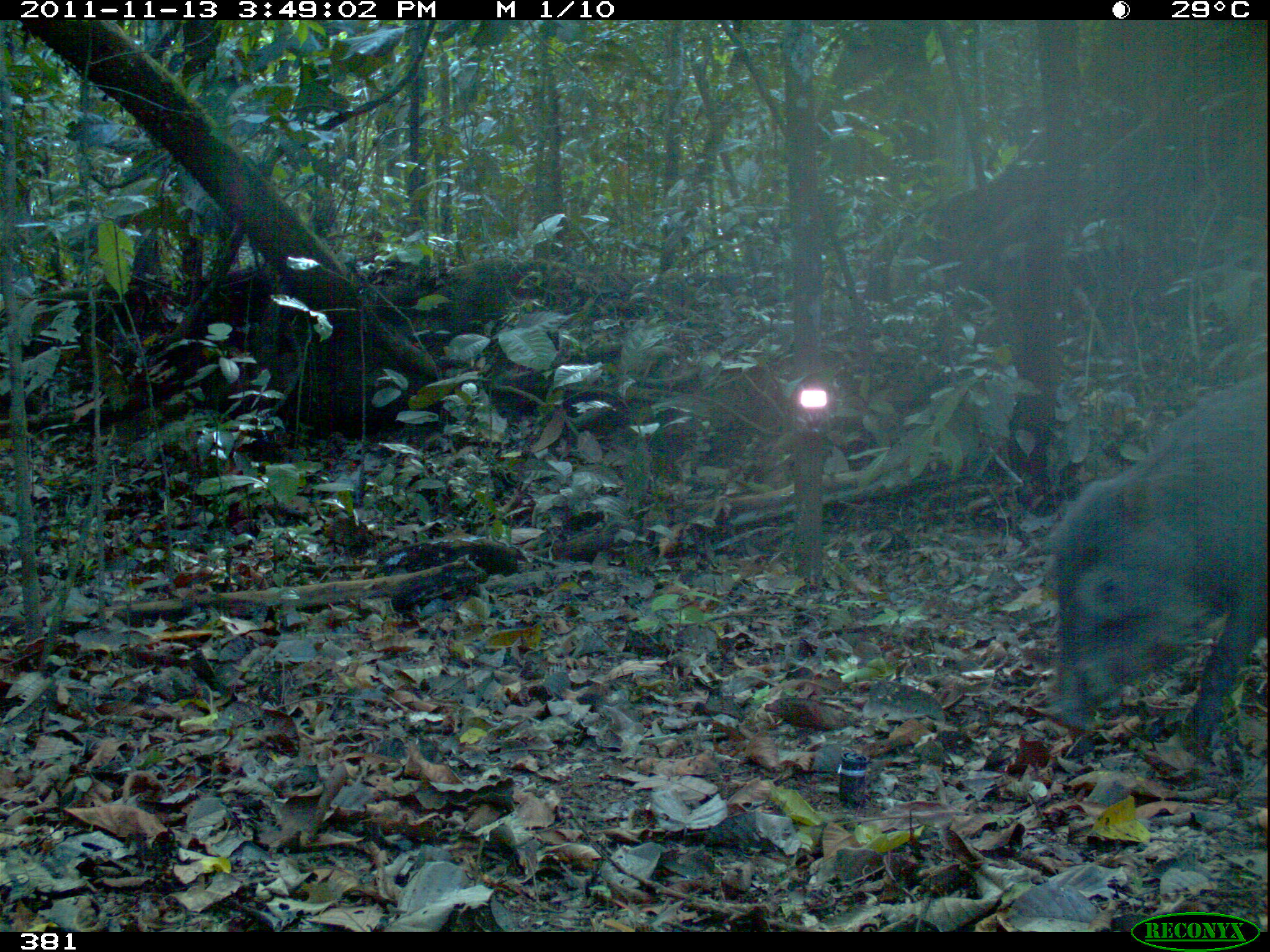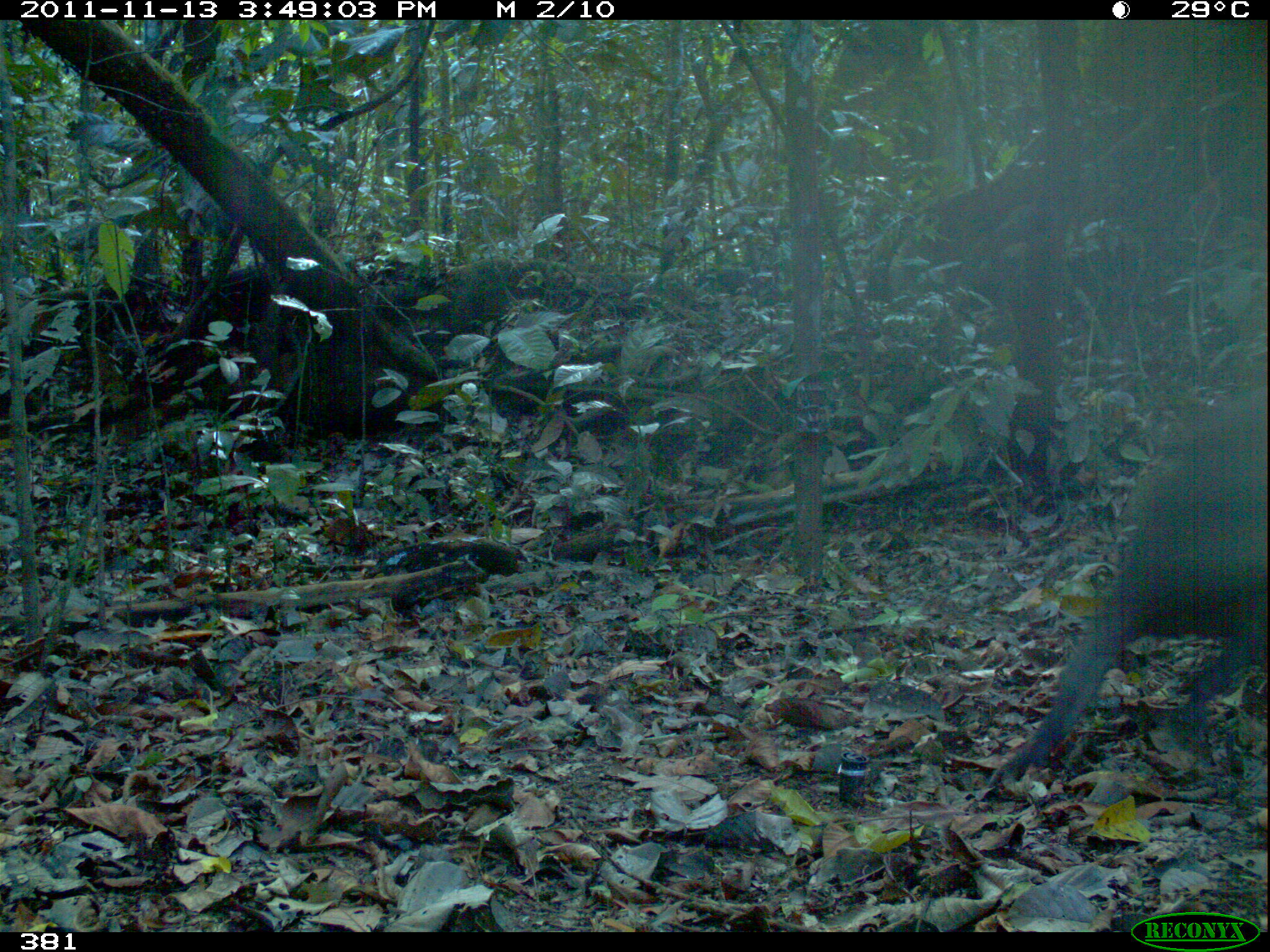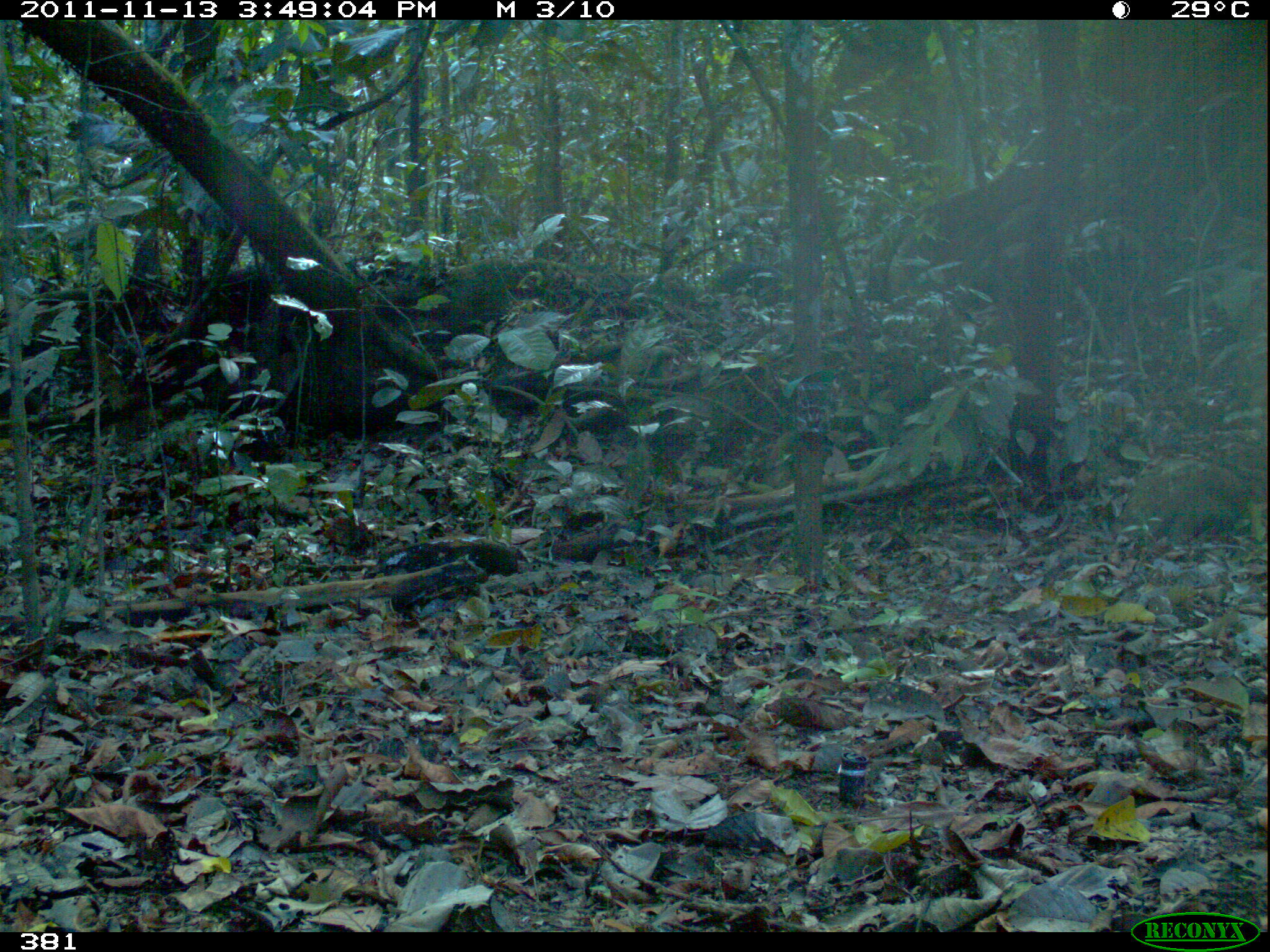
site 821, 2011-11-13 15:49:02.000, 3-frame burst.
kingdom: Animalia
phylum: Chordata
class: Mammalia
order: Artiodactyla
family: Tayassuidae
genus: Tayassu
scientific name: Tayassu pecari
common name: white-lipped peccary